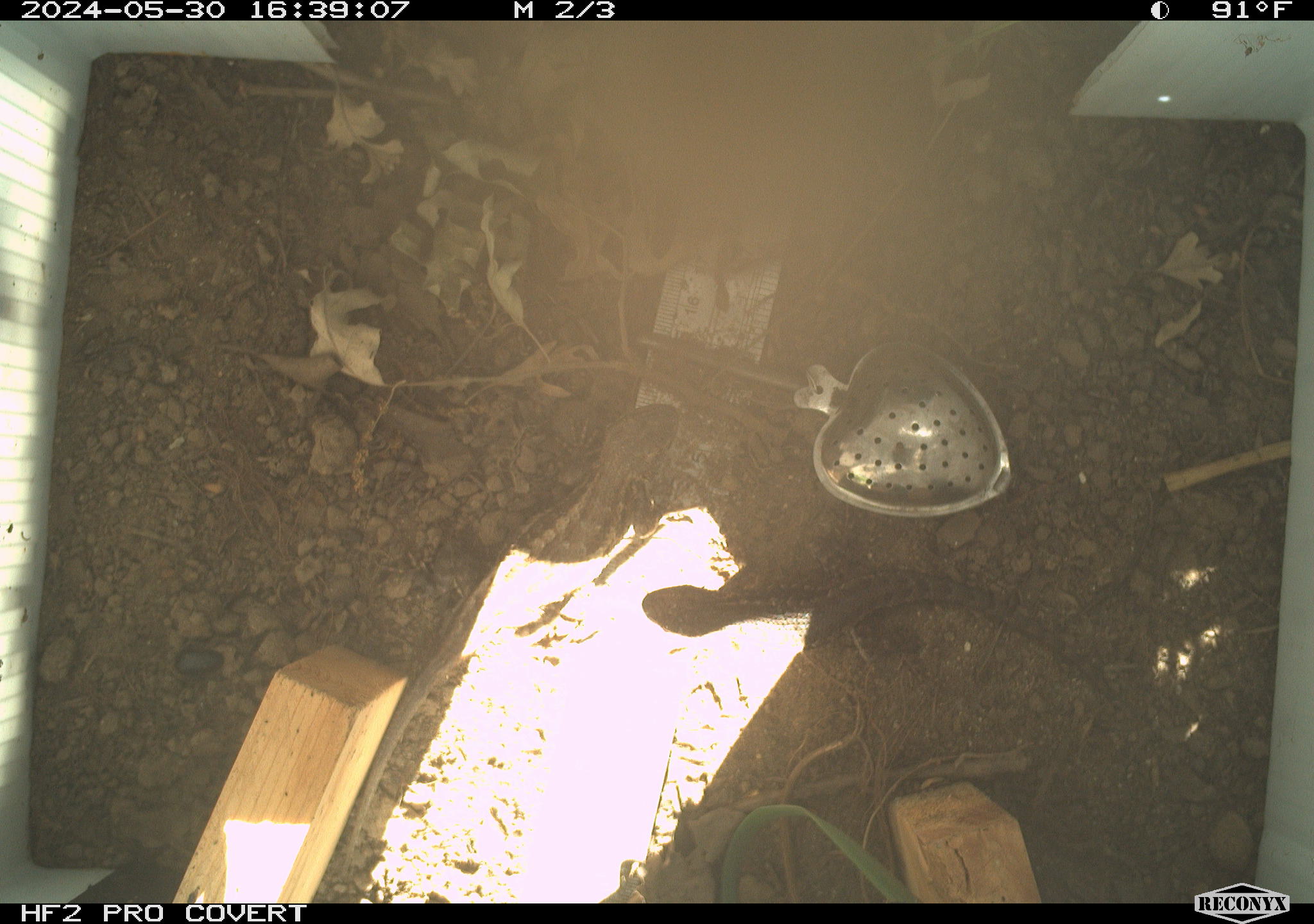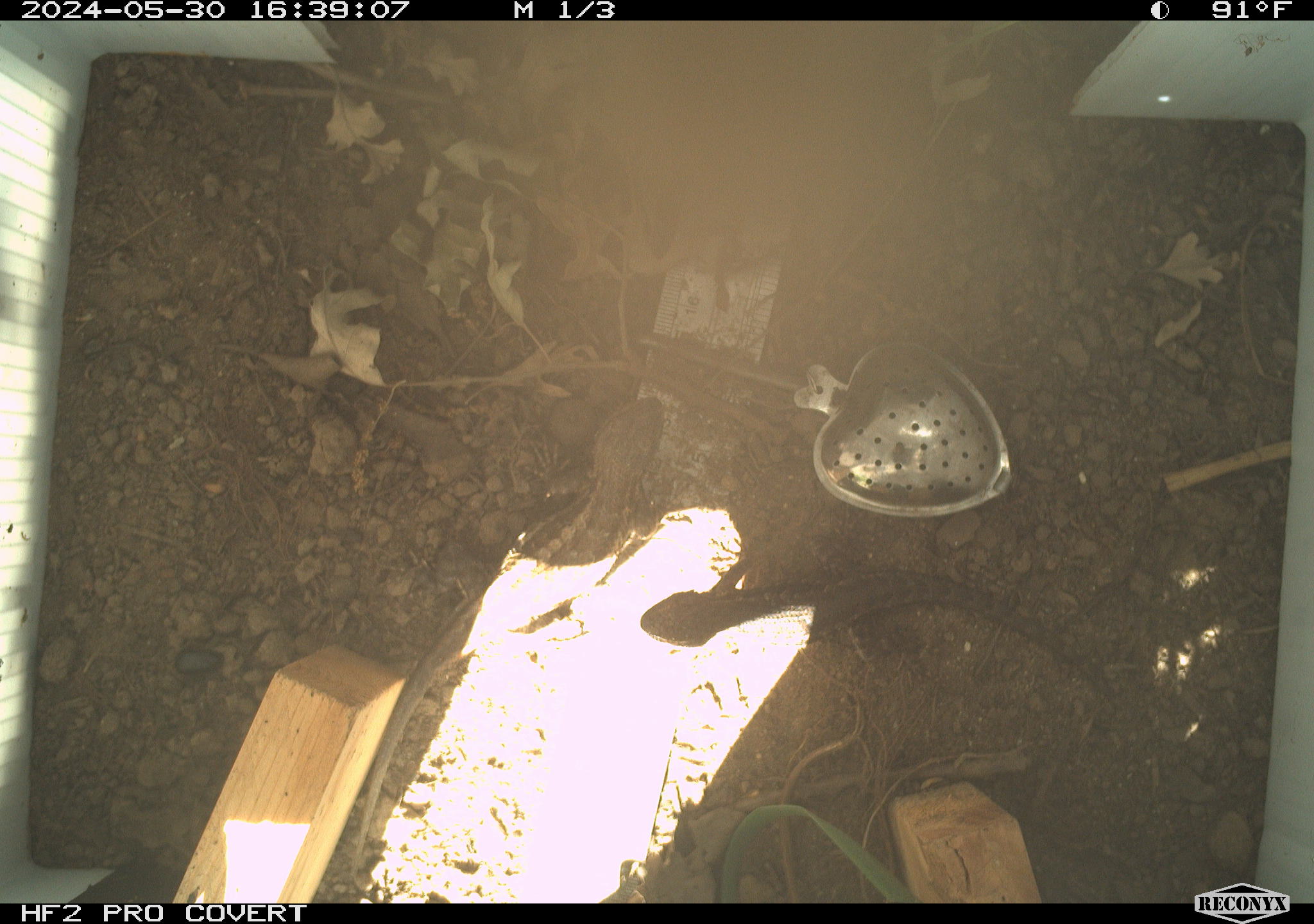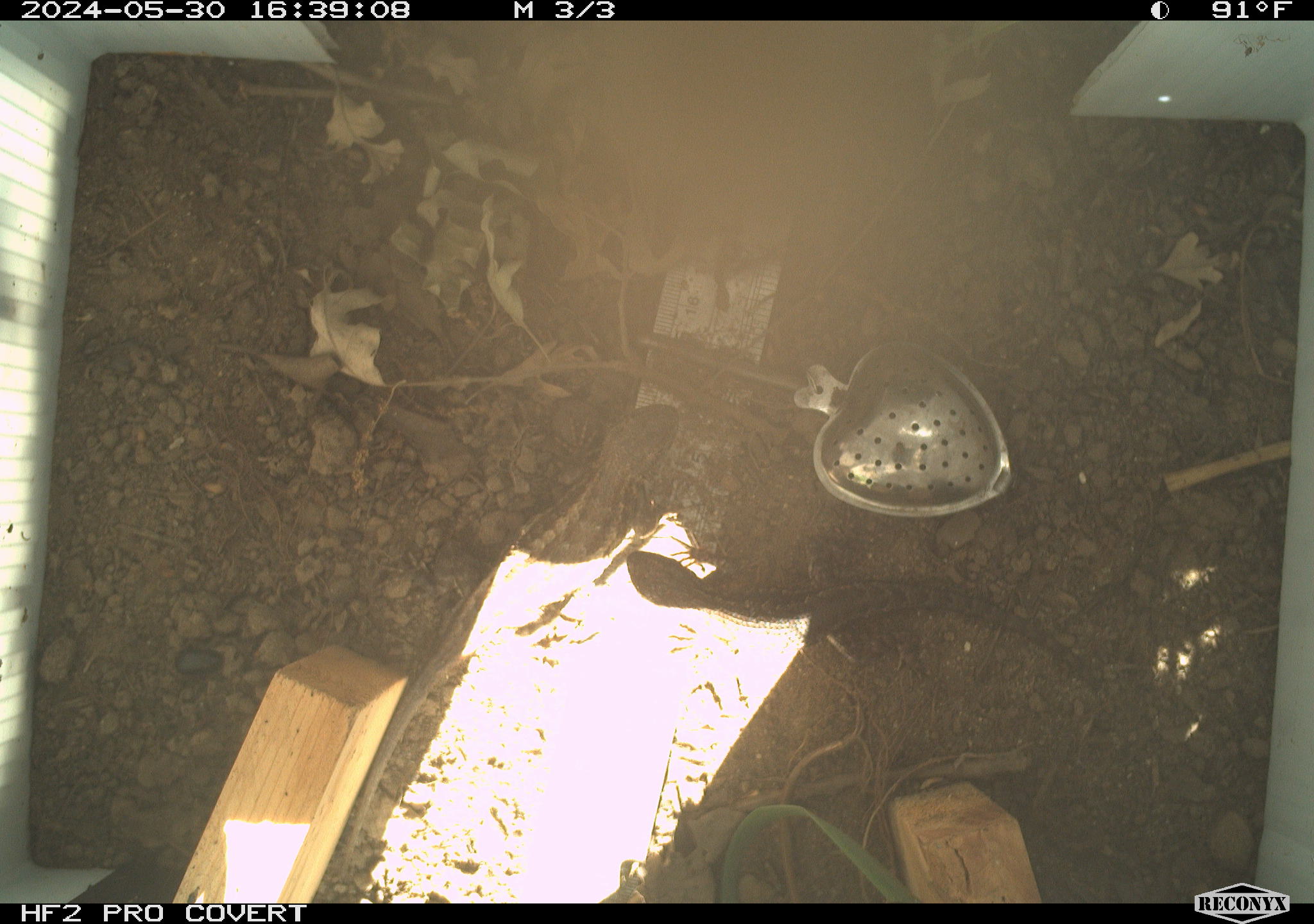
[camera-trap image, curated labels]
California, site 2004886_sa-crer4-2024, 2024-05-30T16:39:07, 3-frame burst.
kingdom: Animalia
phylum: Chordata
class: Reptilia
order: Squamata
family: Phrynosomatidae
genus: Sceloporus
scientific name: Sceloporus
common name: spiny lizards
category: sceloporus species